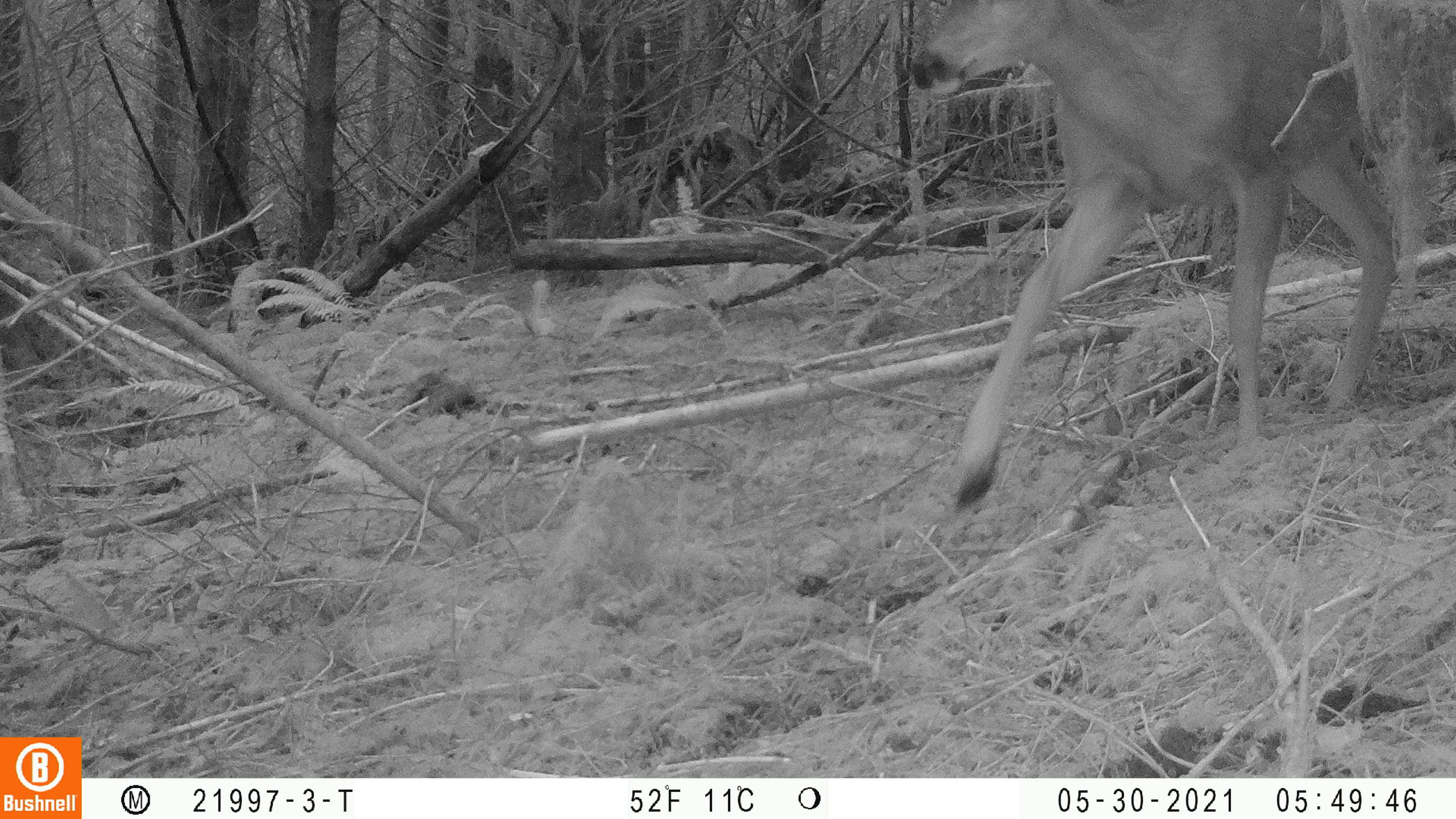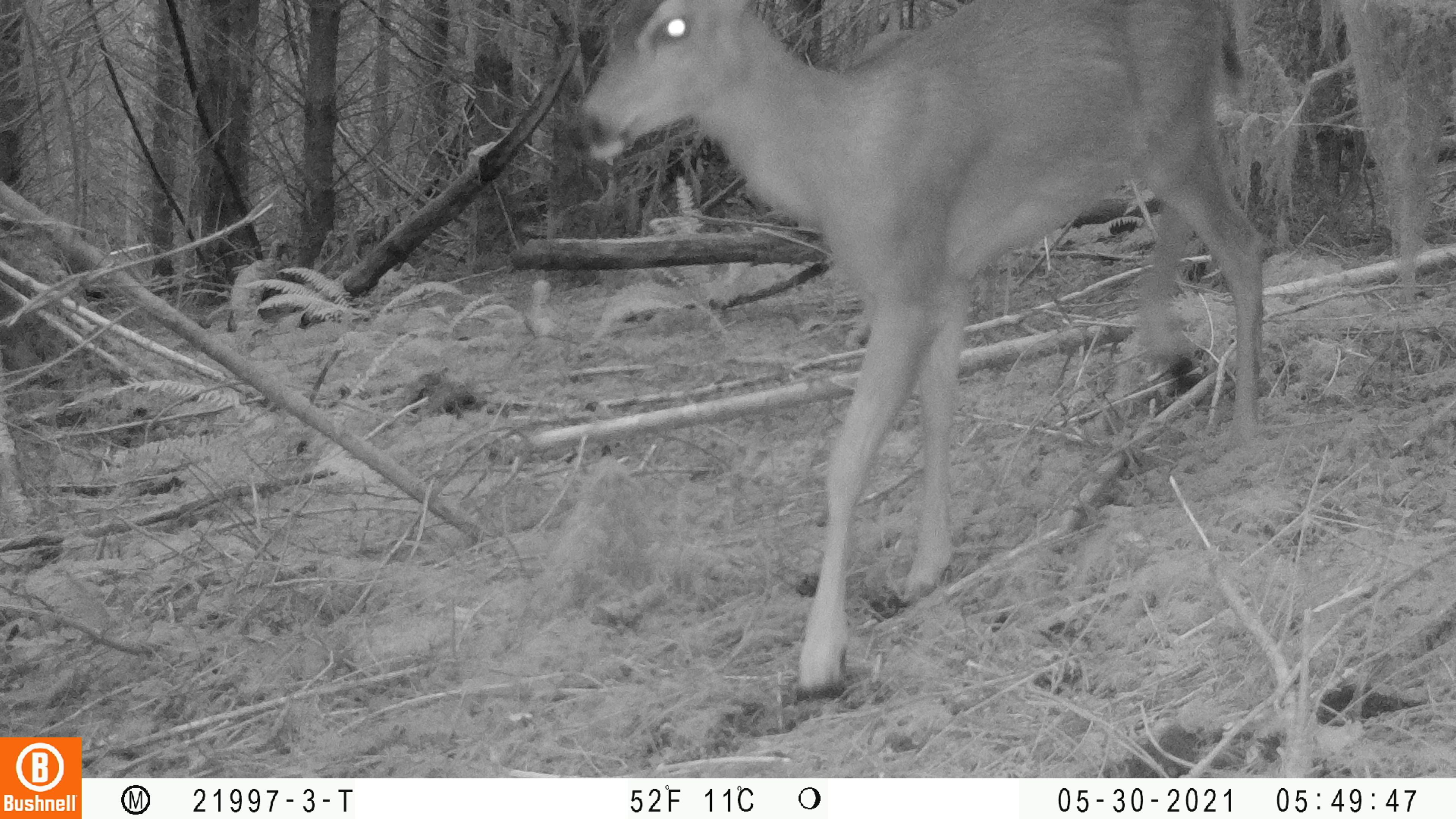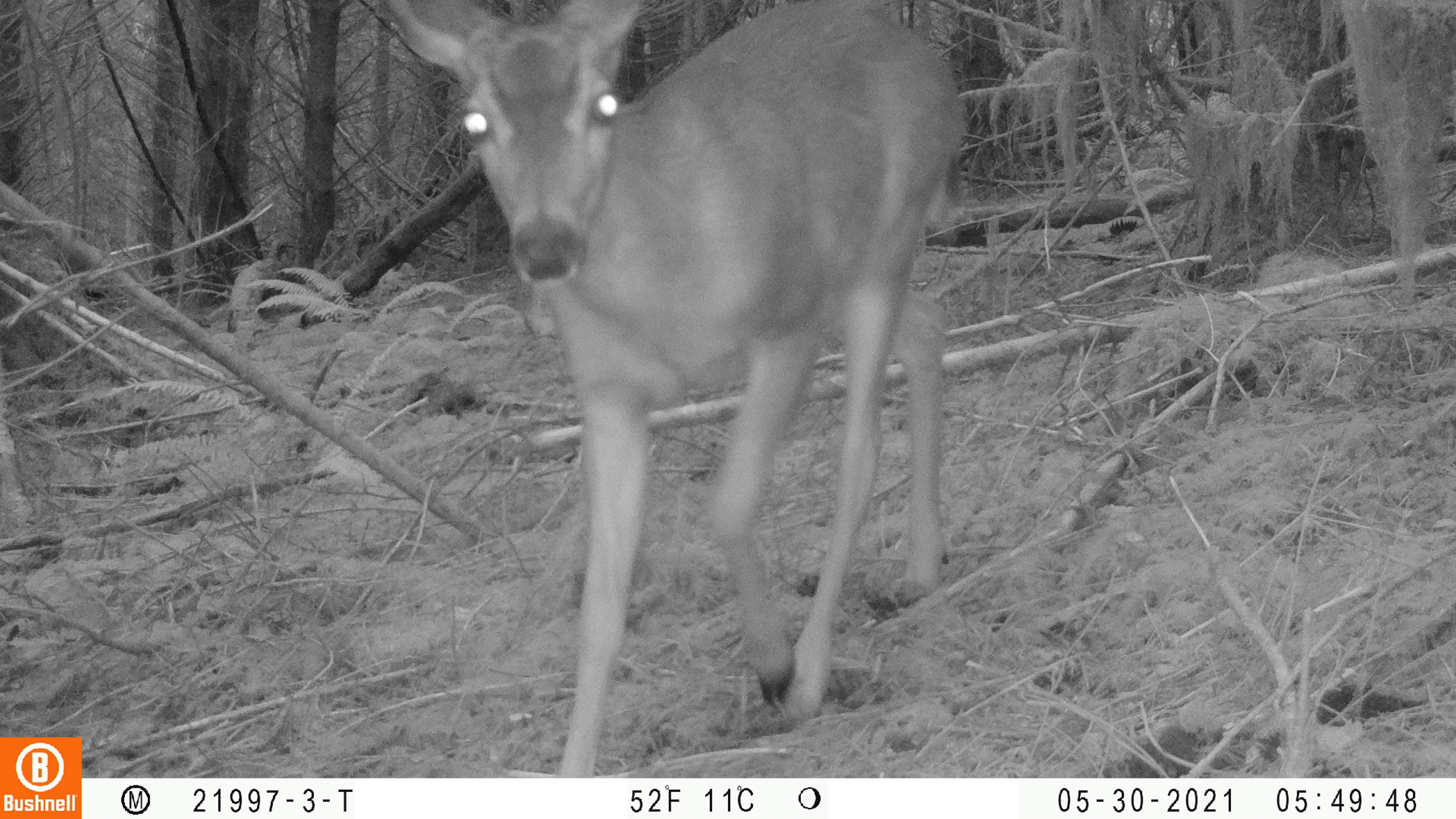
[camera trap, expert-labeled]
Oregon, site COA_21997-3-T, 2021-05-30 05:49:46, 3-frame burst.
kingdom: Animalia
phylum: Chordata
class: Mammalia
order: Artiodactyla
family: Cervidae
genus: Odocoileus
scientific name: Odocoileus hemionus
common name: black-tailed deer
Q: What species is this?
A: Black-tailed deer (Odocoileus hemionus).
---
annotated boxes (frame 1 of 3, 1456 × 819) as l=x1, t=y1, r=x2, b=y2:
black-tailed deer: l=871, t=0, r=1426, b=533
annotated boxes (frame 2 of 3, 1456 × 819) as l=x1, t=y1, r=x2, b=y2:
black-tailed deer: l=552, t=0, r=1279, b=726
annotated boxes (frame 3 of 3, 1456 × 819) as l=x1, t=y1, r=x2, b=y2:
black-tailed deer: l=331, t=2, r=1004, b=776